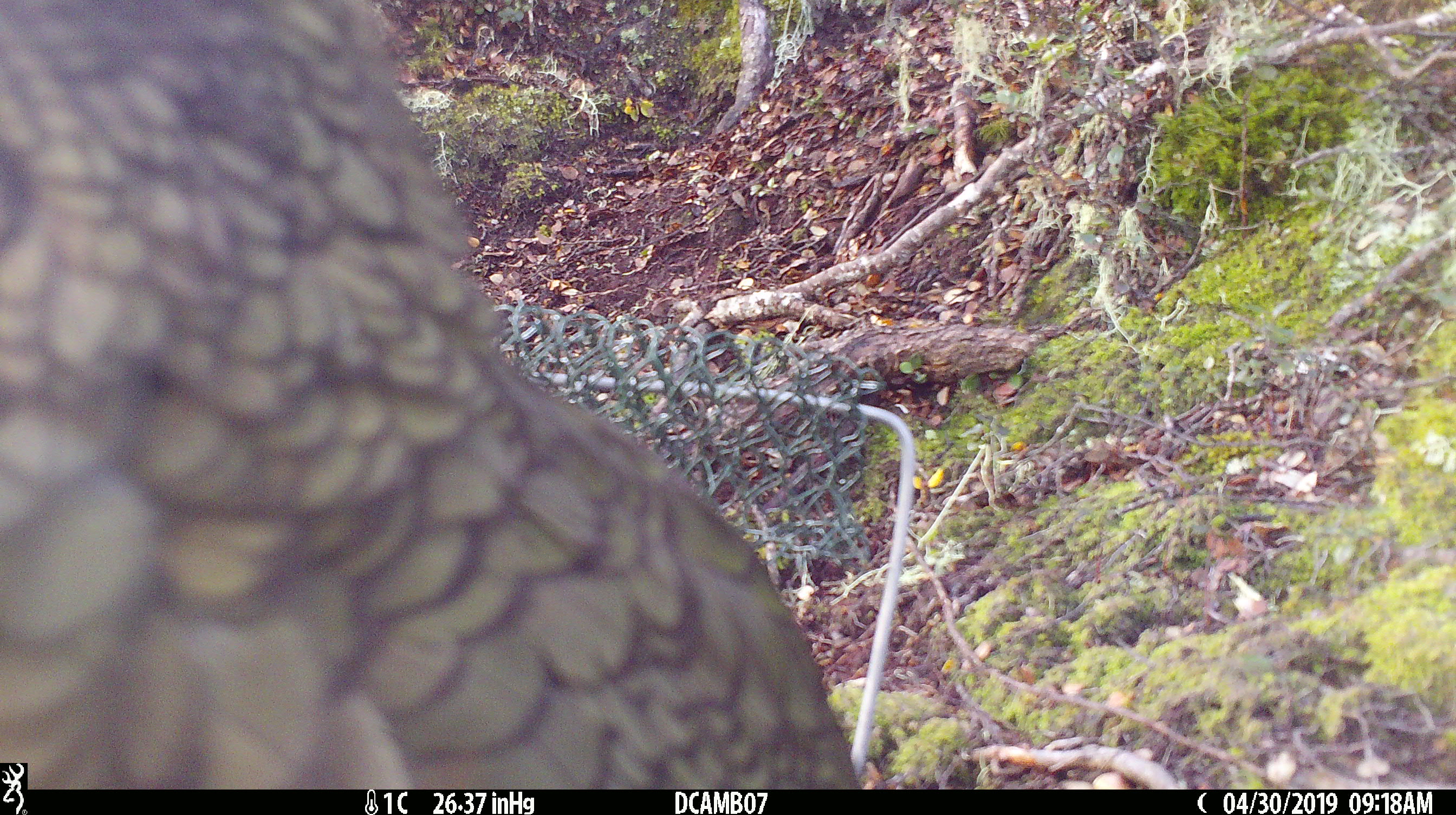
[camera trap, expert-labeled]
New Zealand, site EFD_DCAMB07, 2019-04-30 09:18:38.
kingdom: Animalia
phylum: Chordata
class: Aves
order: Psittaciformes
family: Strigopidae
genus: Nestor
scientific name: Nestor notabilis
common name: kea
Kea (Nestor notabilis).